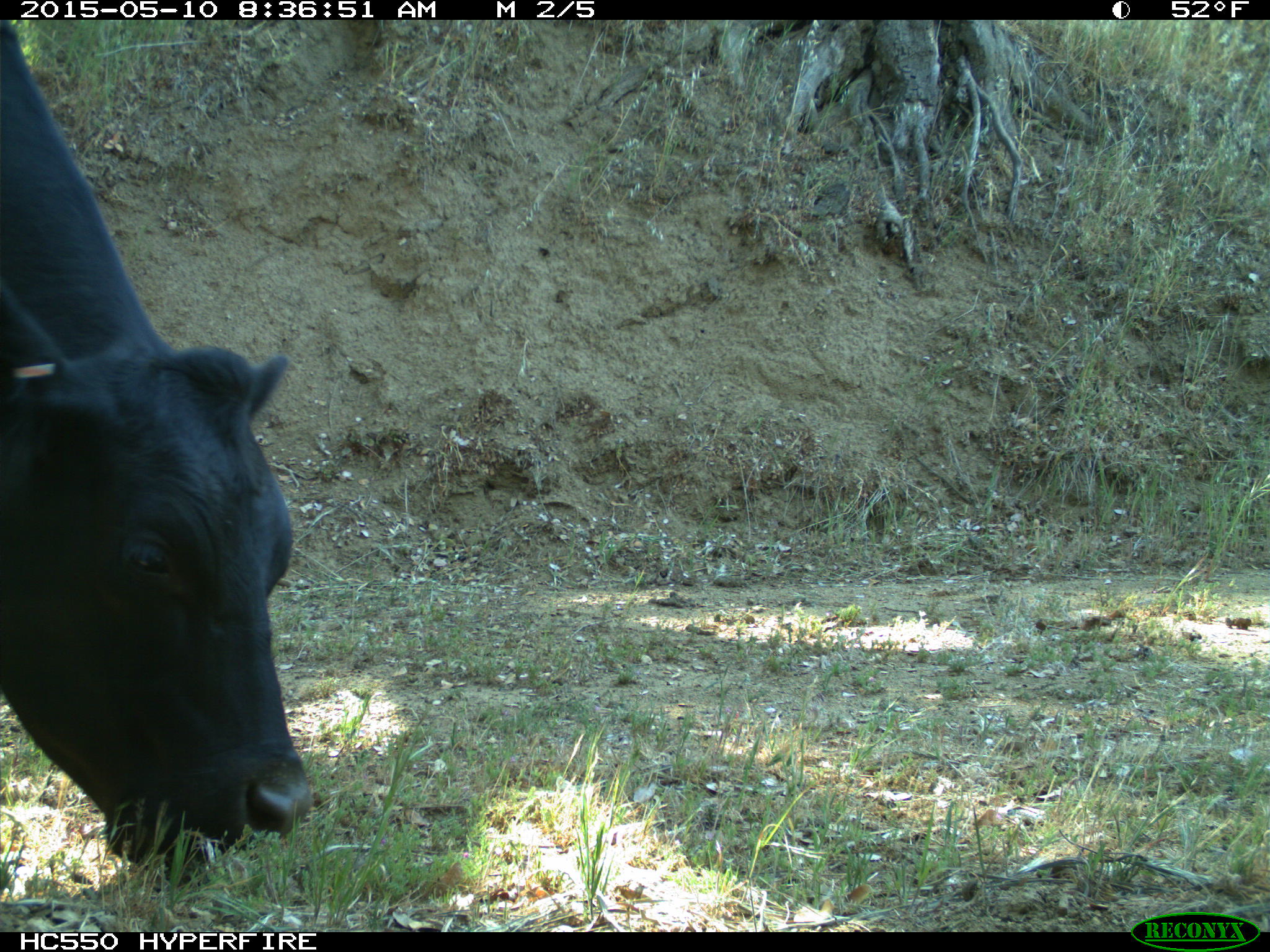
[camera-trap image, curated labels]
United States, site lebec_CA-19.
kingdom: Animalia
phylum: Chordata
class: Mammalia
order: Artiodactyla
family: Bovidae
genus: Bos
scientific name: Bos taurus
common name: domestic cow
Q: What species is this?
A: Bos taurus (domestic cow).